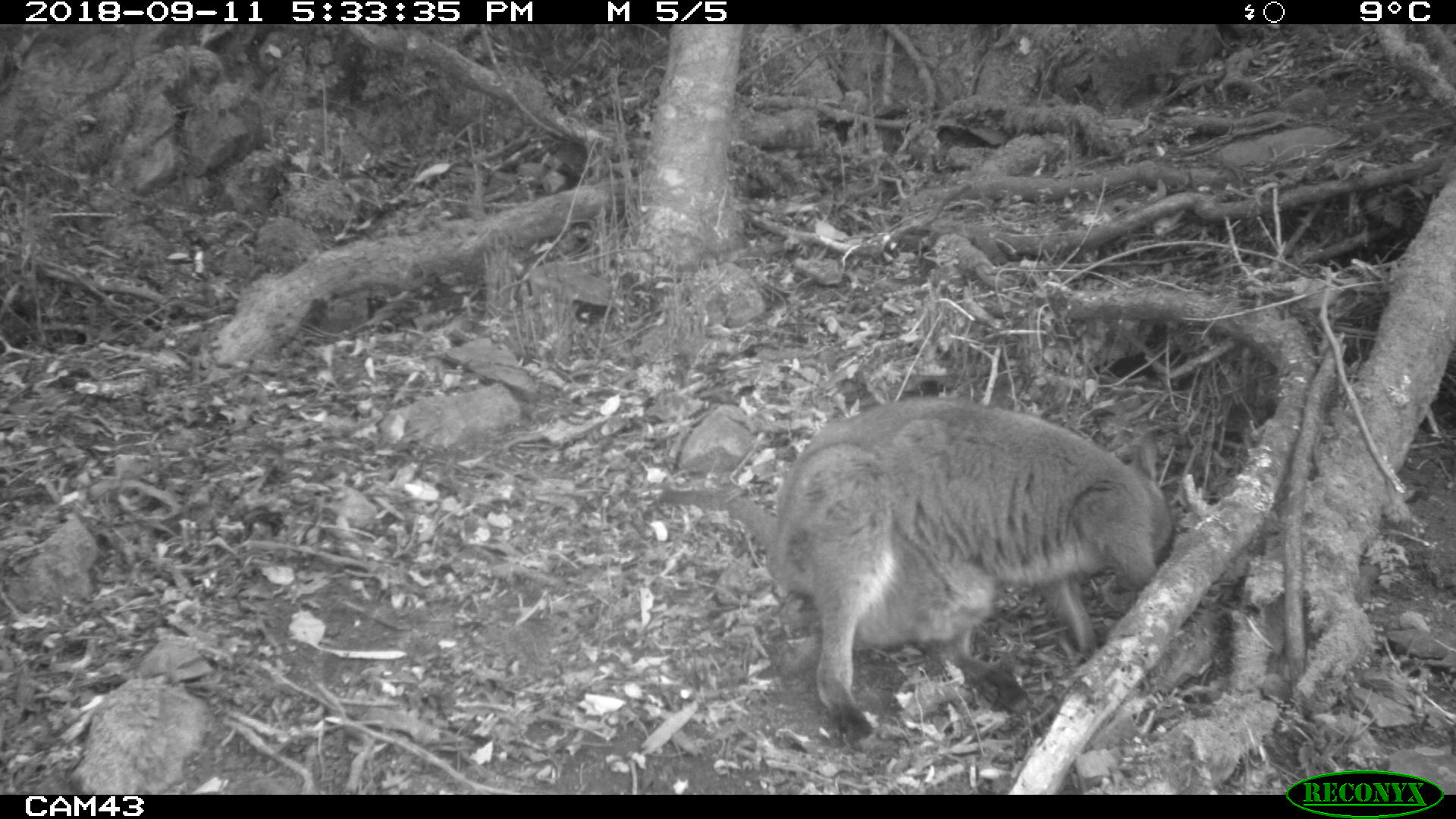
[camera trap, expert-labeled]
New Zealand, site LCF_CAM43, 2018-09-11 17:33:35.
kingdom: Animalia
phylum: Chordata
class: Mammalia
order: Diprotodontia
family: Macropodidae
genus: Notamacropus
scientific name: Notamacropus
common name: wallaby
Wallaby (Notamacropus).